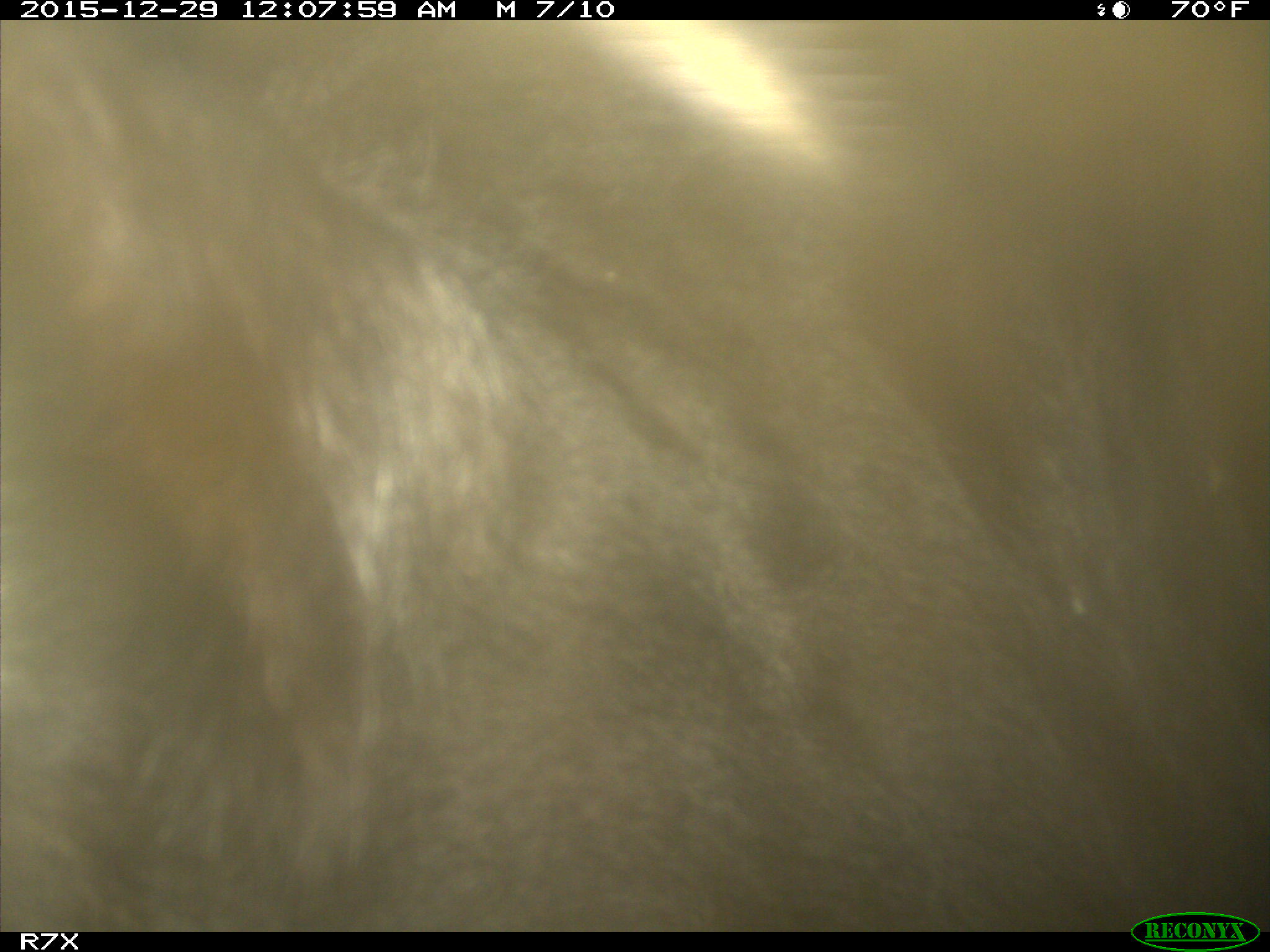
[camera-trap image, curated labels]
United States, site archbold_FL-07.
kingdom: Animalia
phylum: Chordata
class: Mammalia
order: Artiodactyla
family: Bovidae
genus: Bos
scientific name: Bos taurus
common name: domestic cow